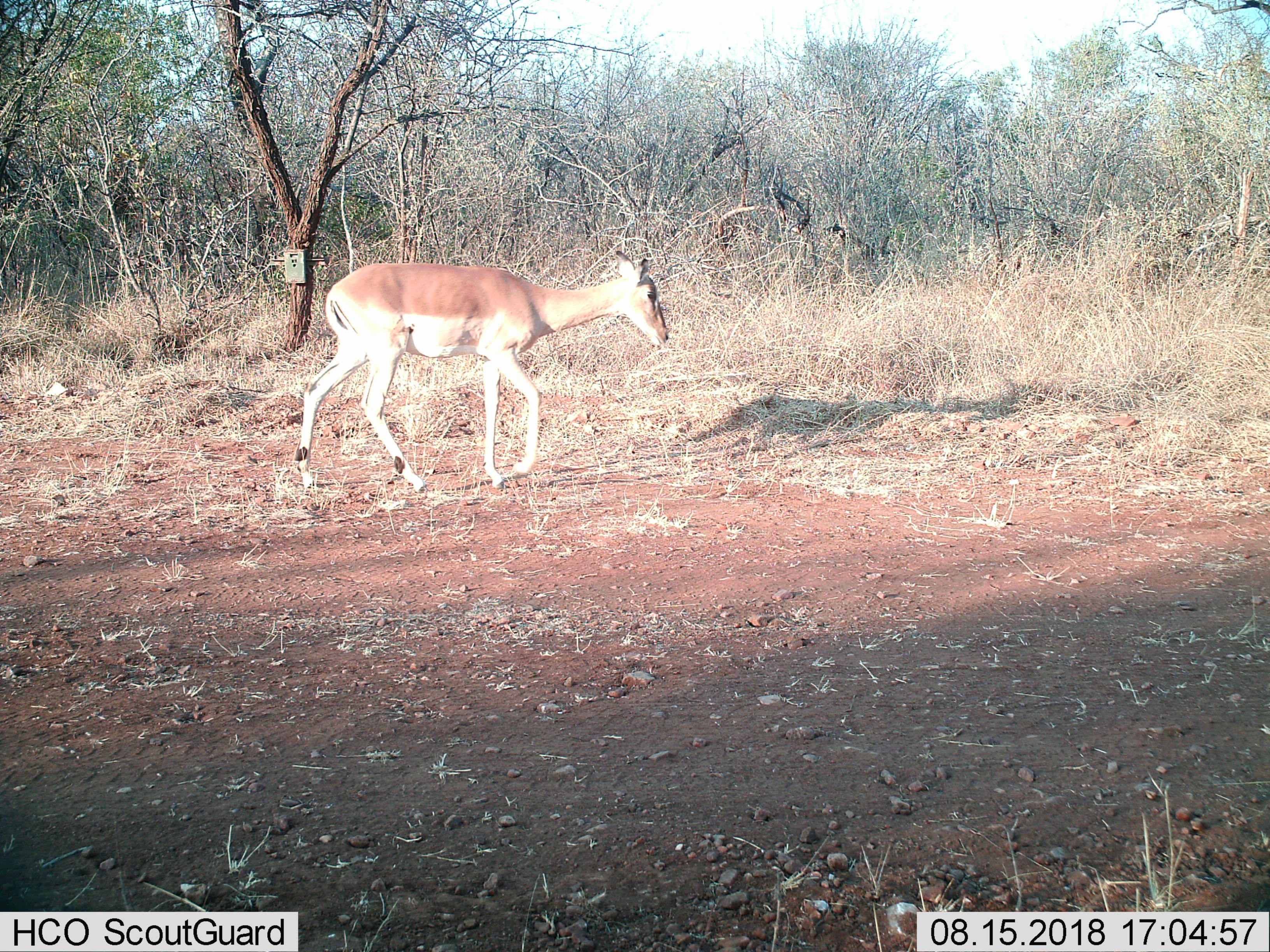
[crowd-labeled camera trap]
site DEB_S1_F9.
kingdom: Animalia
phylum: Chordata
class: Mammalia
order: Artiodactyla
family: Bovidae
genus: Aepyceros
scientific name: Aepyceros melampus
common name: impala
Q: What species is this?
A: Impala (Aepyceros melampus).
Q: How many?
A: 1.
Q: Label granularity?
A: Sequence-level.